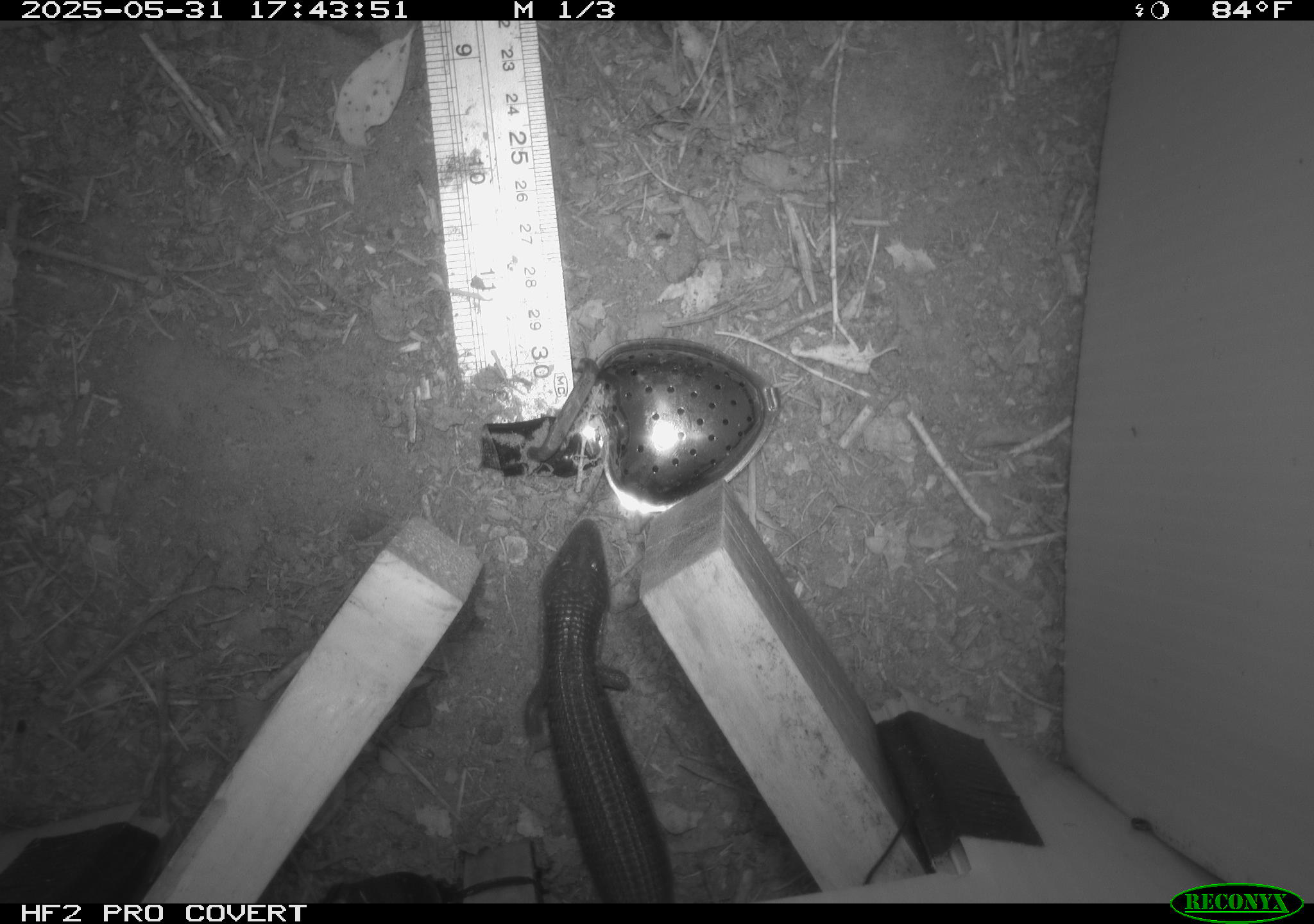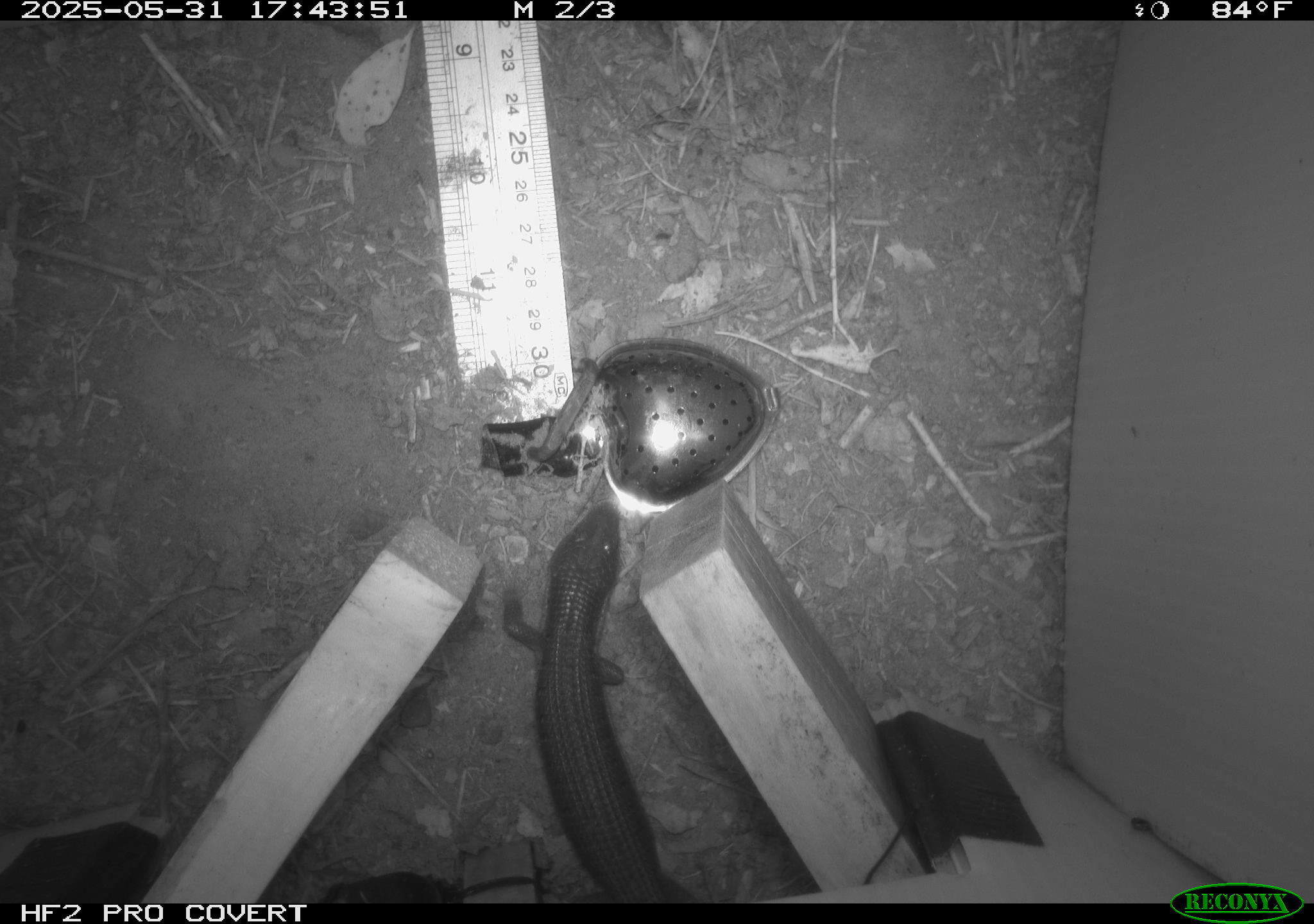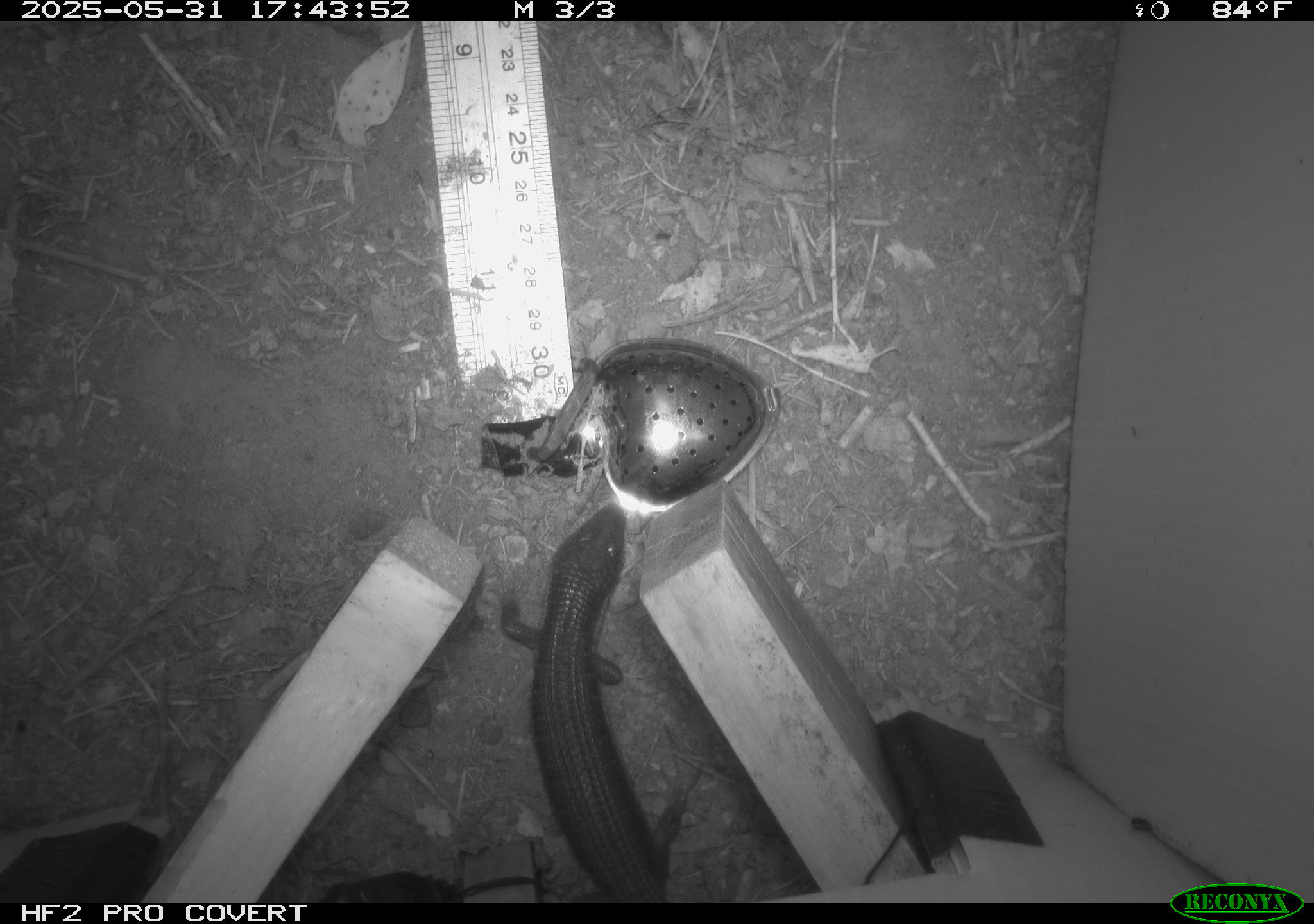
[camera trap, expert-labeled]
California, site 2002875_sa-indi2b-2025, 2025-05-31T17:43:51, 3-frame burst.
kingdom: Animalia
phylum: Chordata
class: Reptilia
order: Squamata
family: Anguidae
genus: Elgaria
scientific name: Elgaria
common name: alligator lizards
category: elgaria species